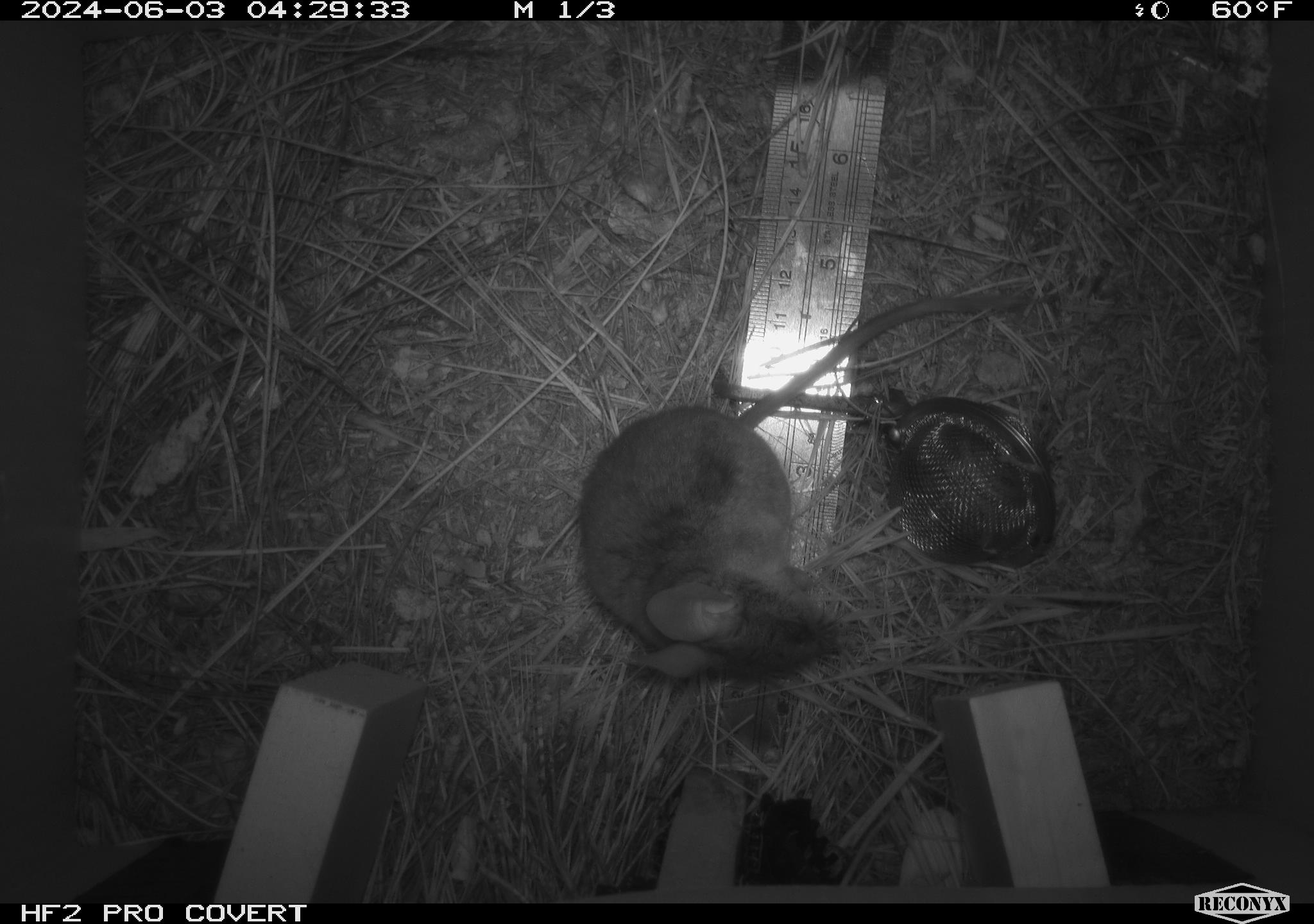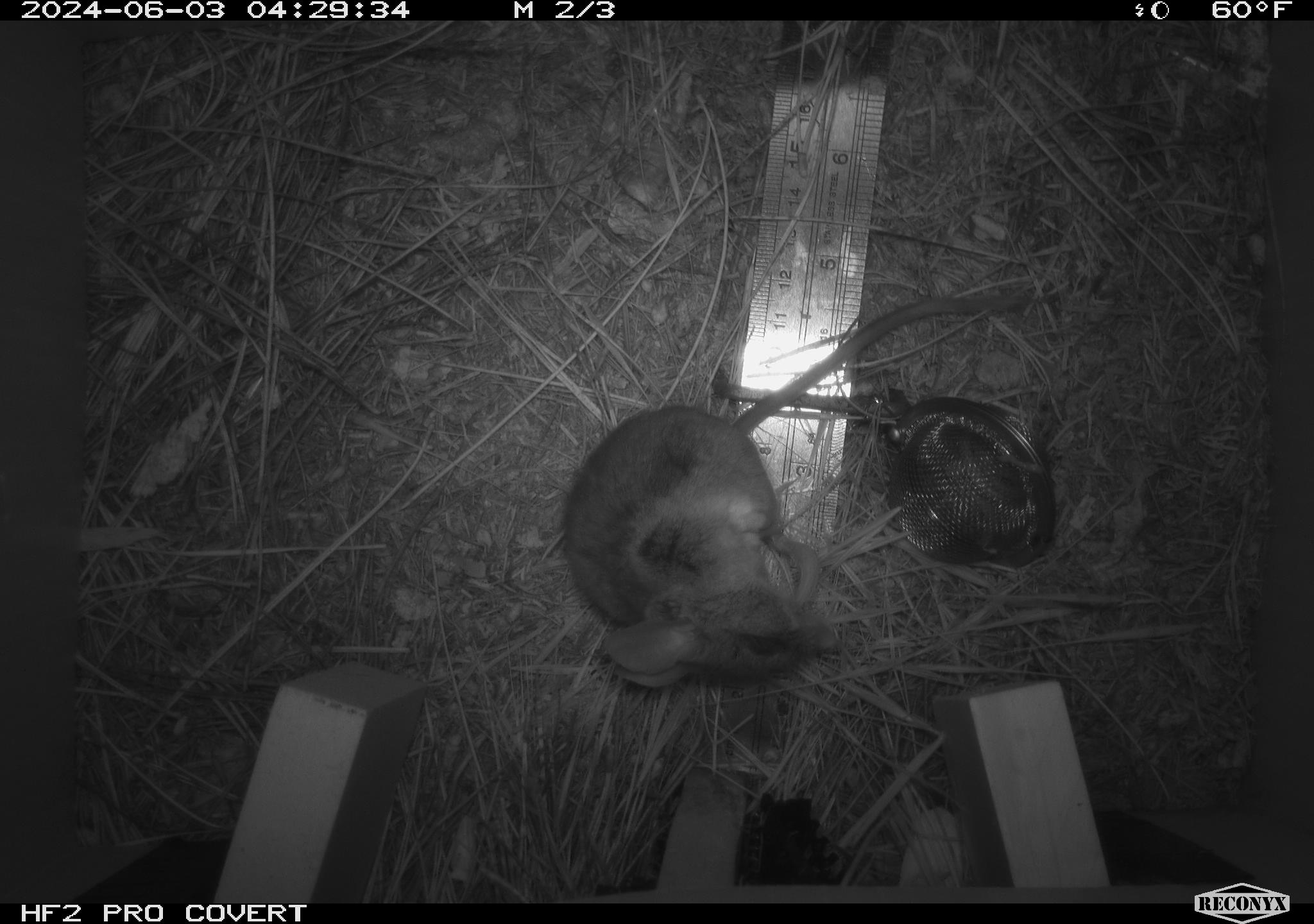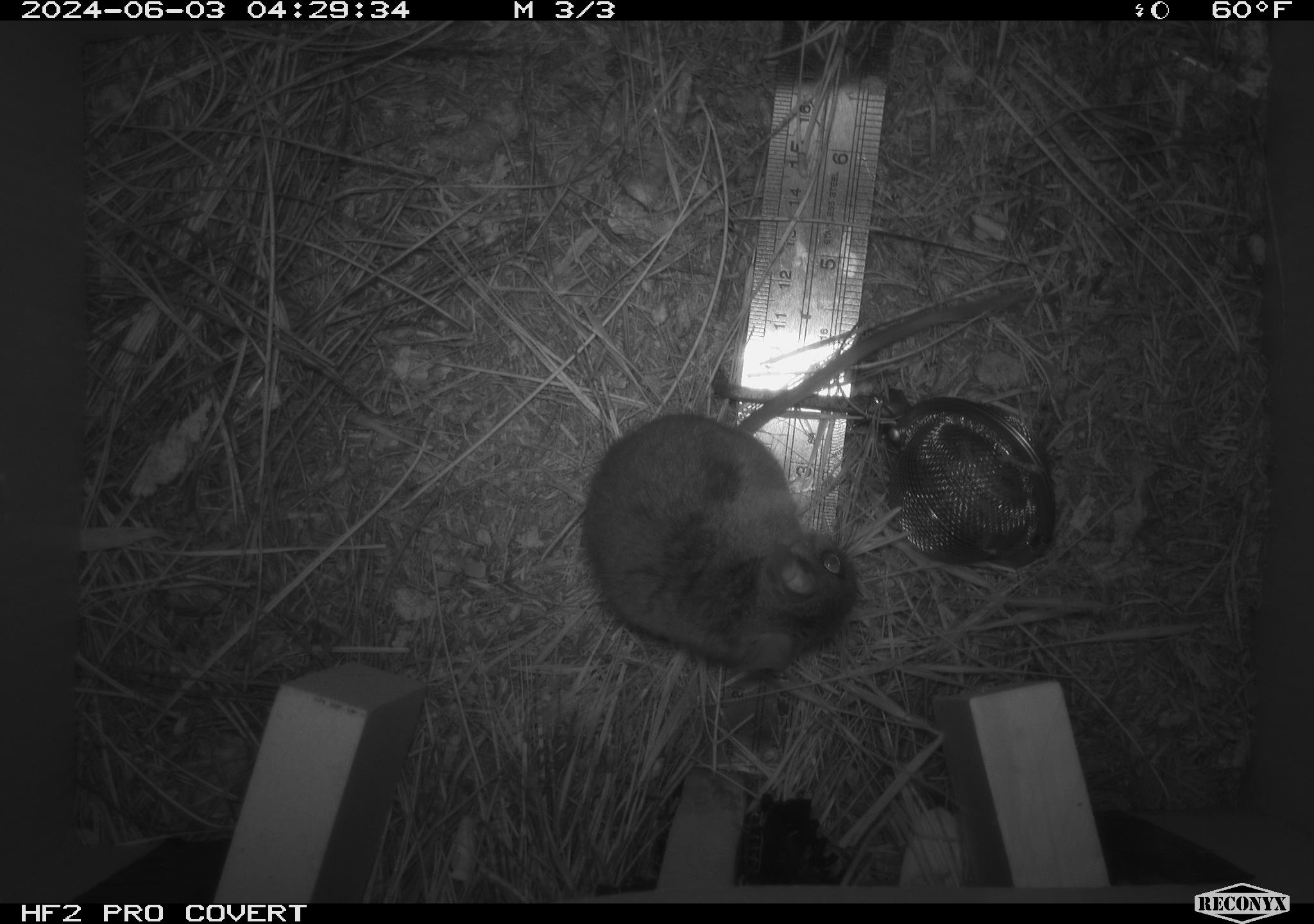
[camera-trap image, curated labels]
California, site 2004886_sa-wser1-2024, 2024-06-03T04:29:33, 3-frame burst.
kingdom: Animalia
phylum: Chordata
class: Mammalia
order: Rodentia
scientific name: Rodentia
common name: mouse species